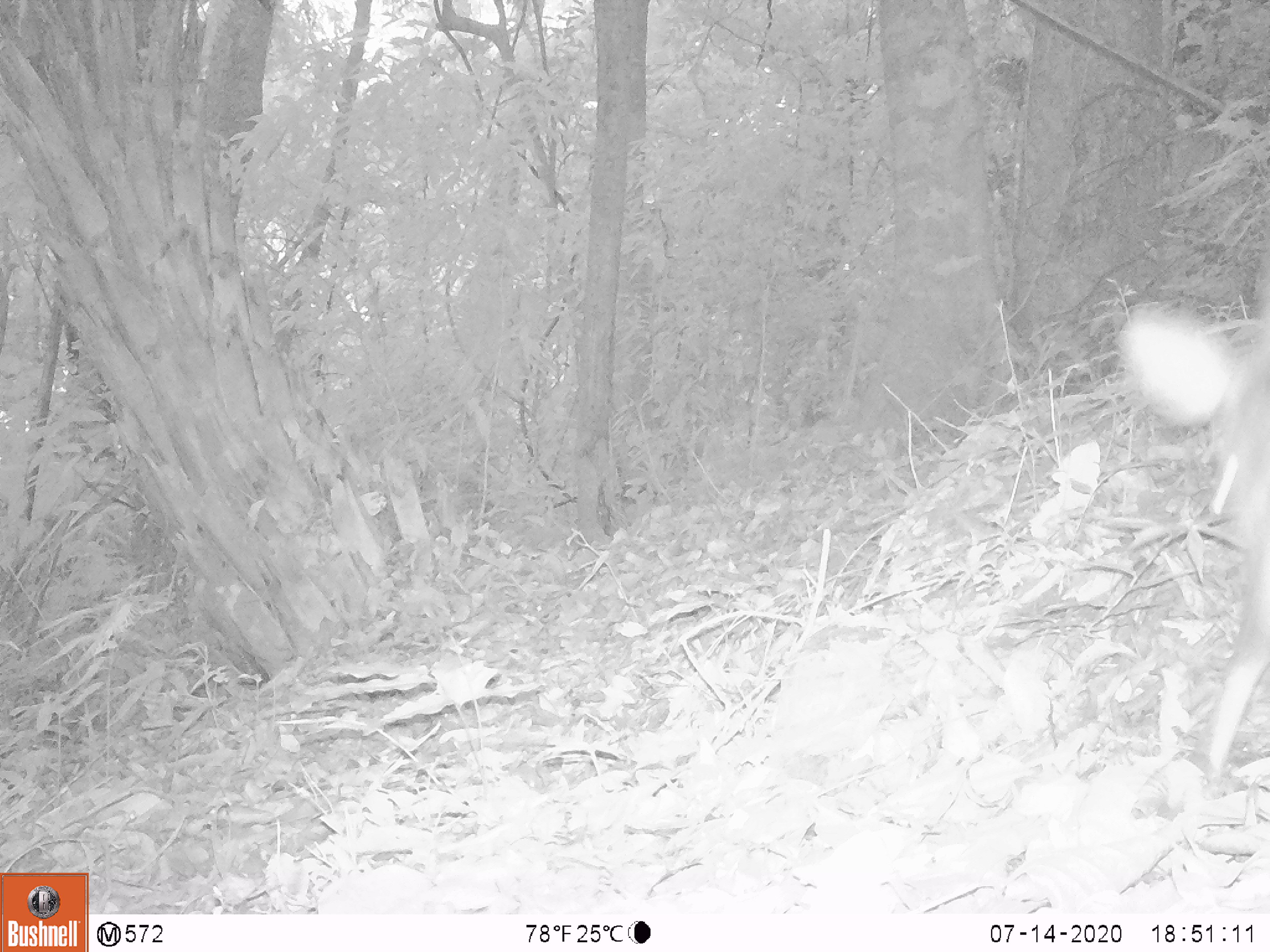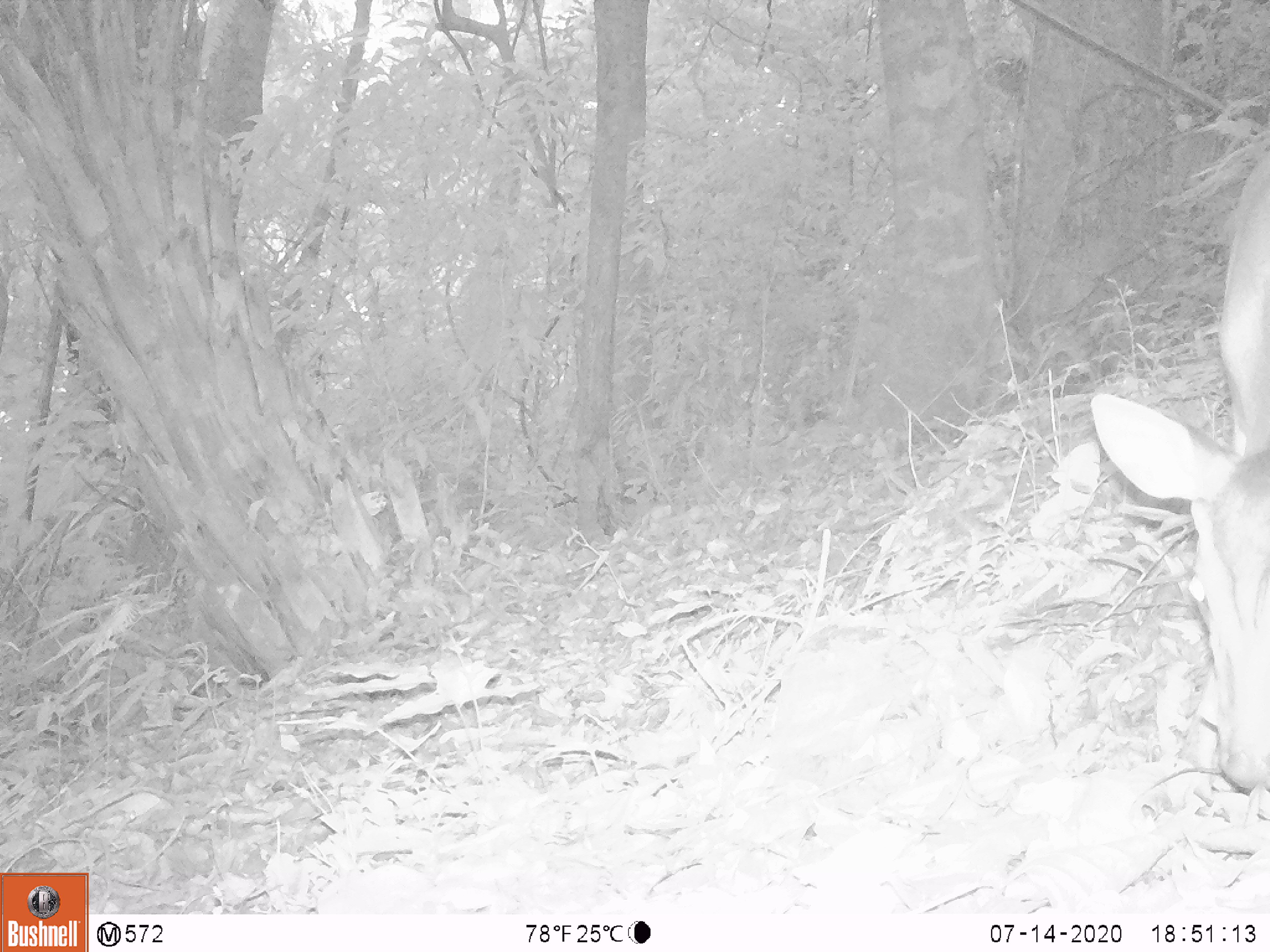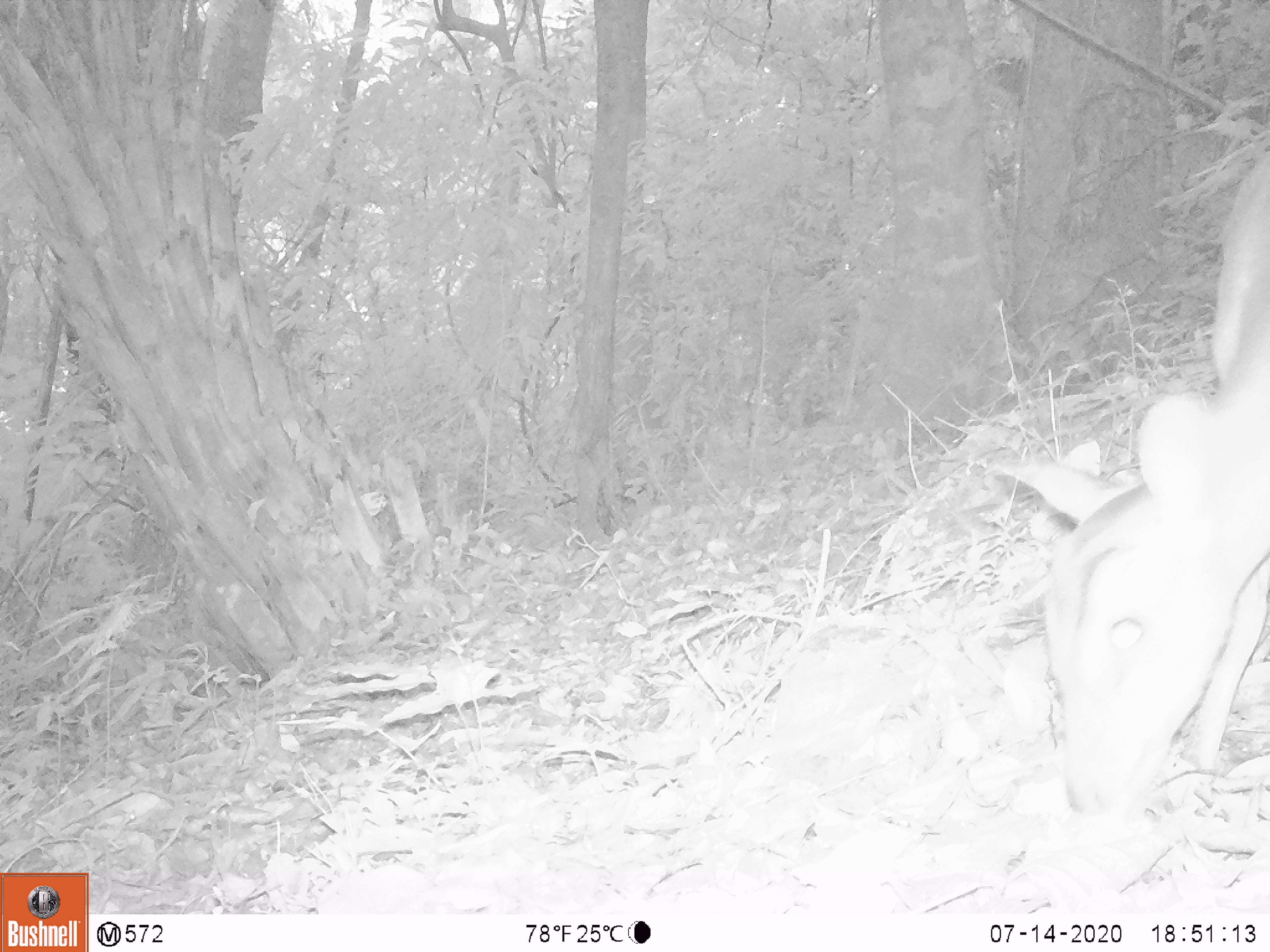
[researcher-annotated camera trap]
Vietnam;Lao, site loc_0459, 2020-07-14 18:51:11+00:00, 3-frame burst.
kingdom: Animalia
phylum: Chordata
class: Mammalia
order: Artiodactyla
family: Cervidae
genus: Muntiacus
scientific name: Muntiacus vuquangensis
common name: large-antlered muntjac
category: large antlered muntjac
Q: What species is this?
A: Large antlered muntjac (large-antlered muntjac) (Muntiacus vuquangensis).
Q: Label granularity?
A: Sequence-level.